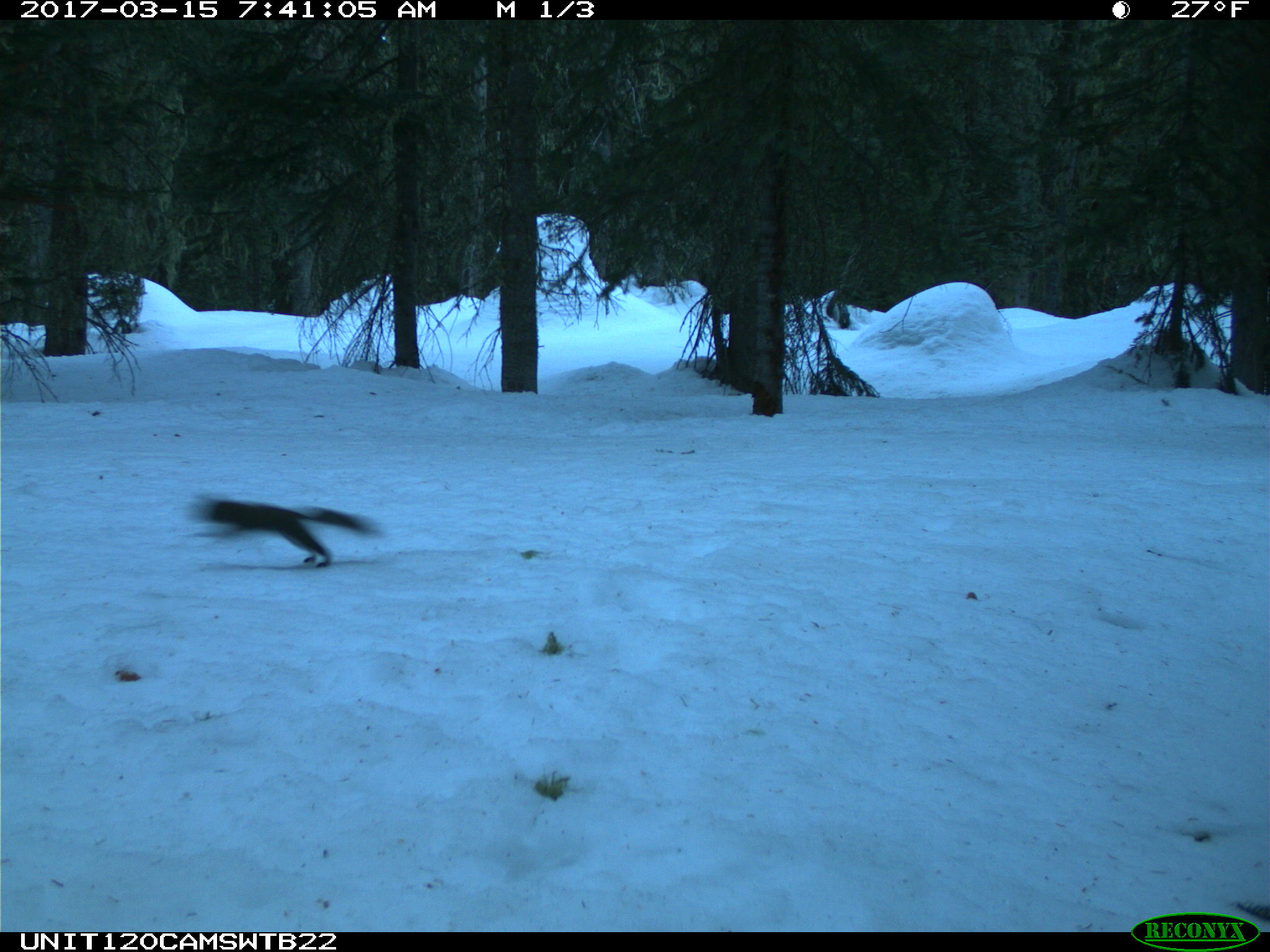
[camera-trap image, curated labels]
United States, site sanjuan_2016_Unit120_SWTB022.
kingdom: Animalia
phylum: Chordata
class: Mammalia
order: Rodentia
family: Sciuridae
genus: Tamiasciurus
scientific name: Tamiasciurus hudsonicus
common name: american red squirrel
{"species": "Tamiasciurus hudsonicus (american red squirrel)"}